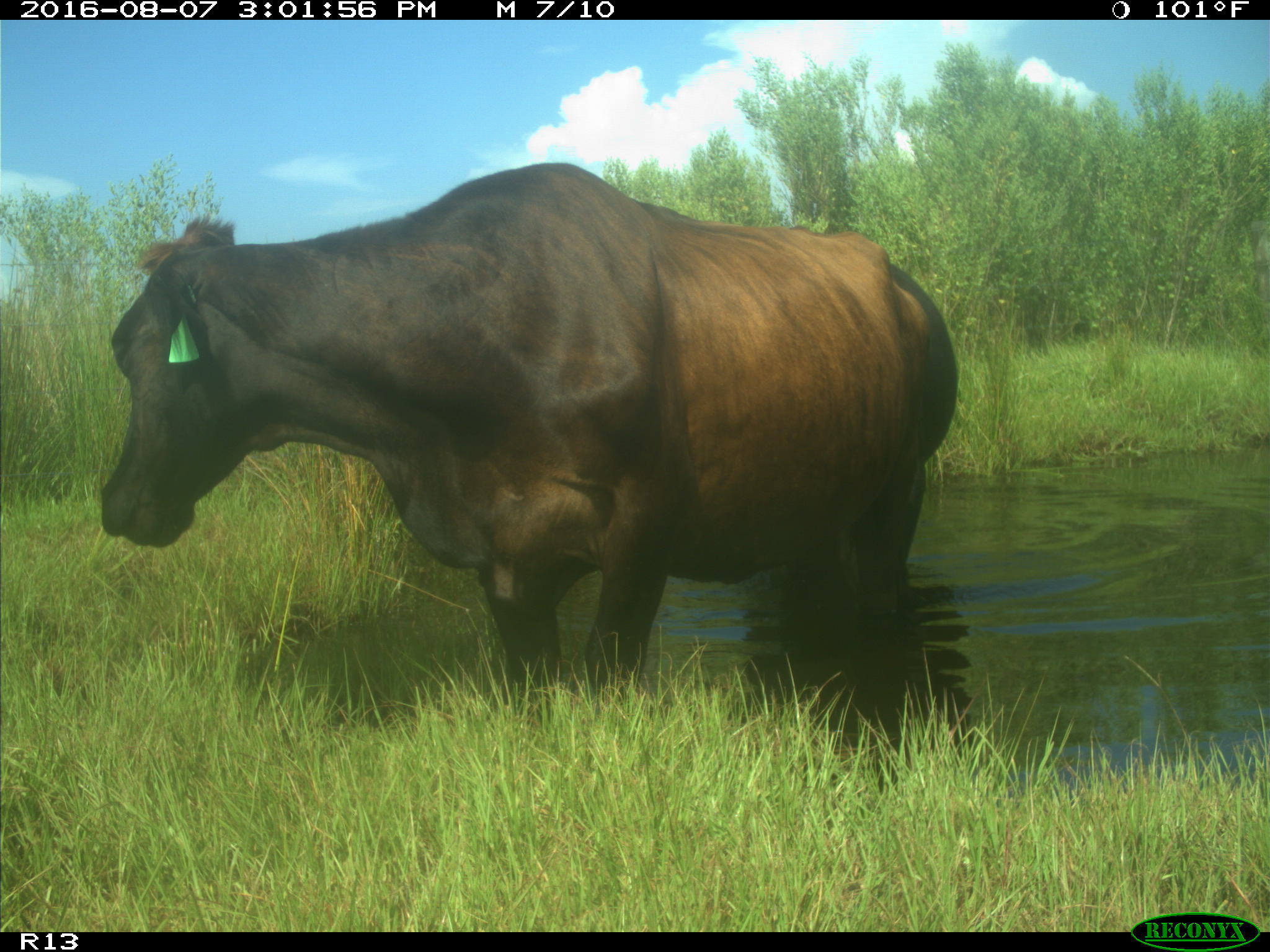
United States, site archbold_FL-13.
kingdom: Animalia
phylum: Chordata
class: Mammalia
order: Artiodactyla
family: Bovidae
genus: Bos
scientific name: Bos taurus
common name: domestic cow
Bos taurus (domestic cow).